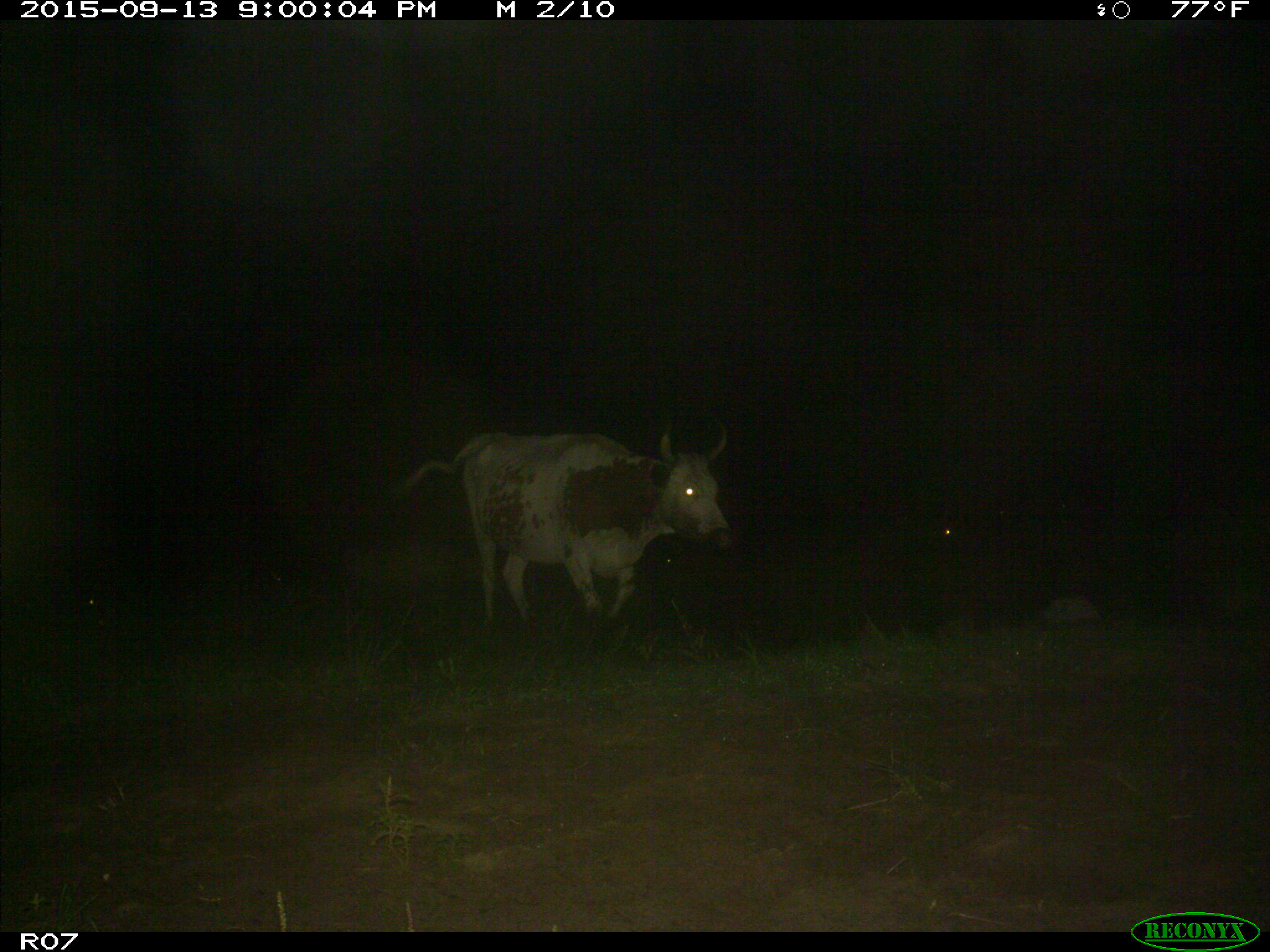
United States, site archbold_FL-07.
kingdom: Animalia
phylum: Chordata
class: Mammalia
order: Artiodactyla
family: Bovidae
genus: Bos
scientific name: Bos taurus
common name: domestic cow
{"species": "Bos taurus (domestic cow)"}